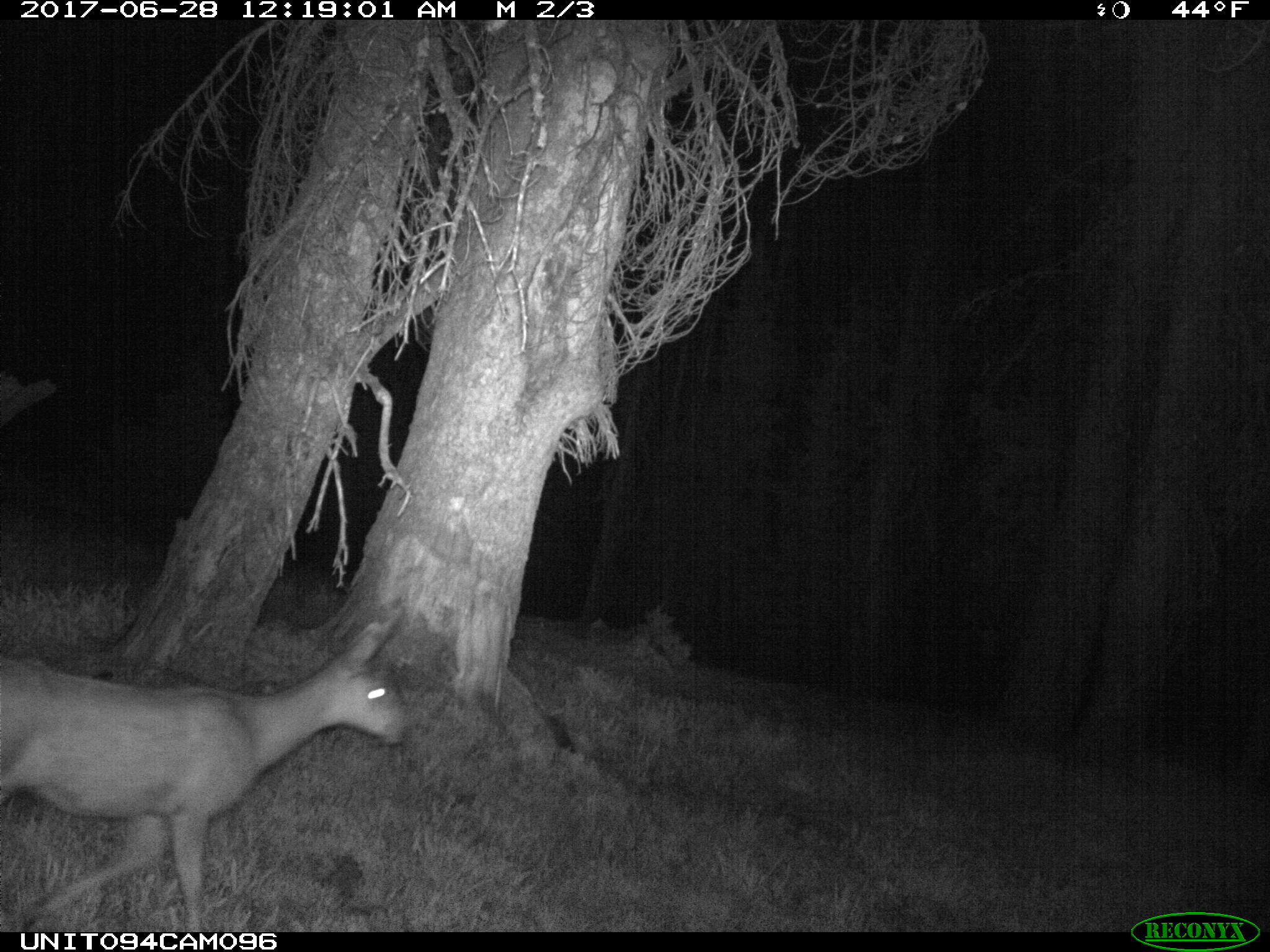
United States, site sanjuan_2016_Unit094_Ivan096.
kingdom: Animalia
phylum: Chordata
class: Mammalia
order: Artiodactyla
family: Cervidae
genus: Odocoileus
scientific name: Odocoileus hemionus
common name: mule deer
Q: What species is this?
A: Odocoileus hemionus (mule deer).